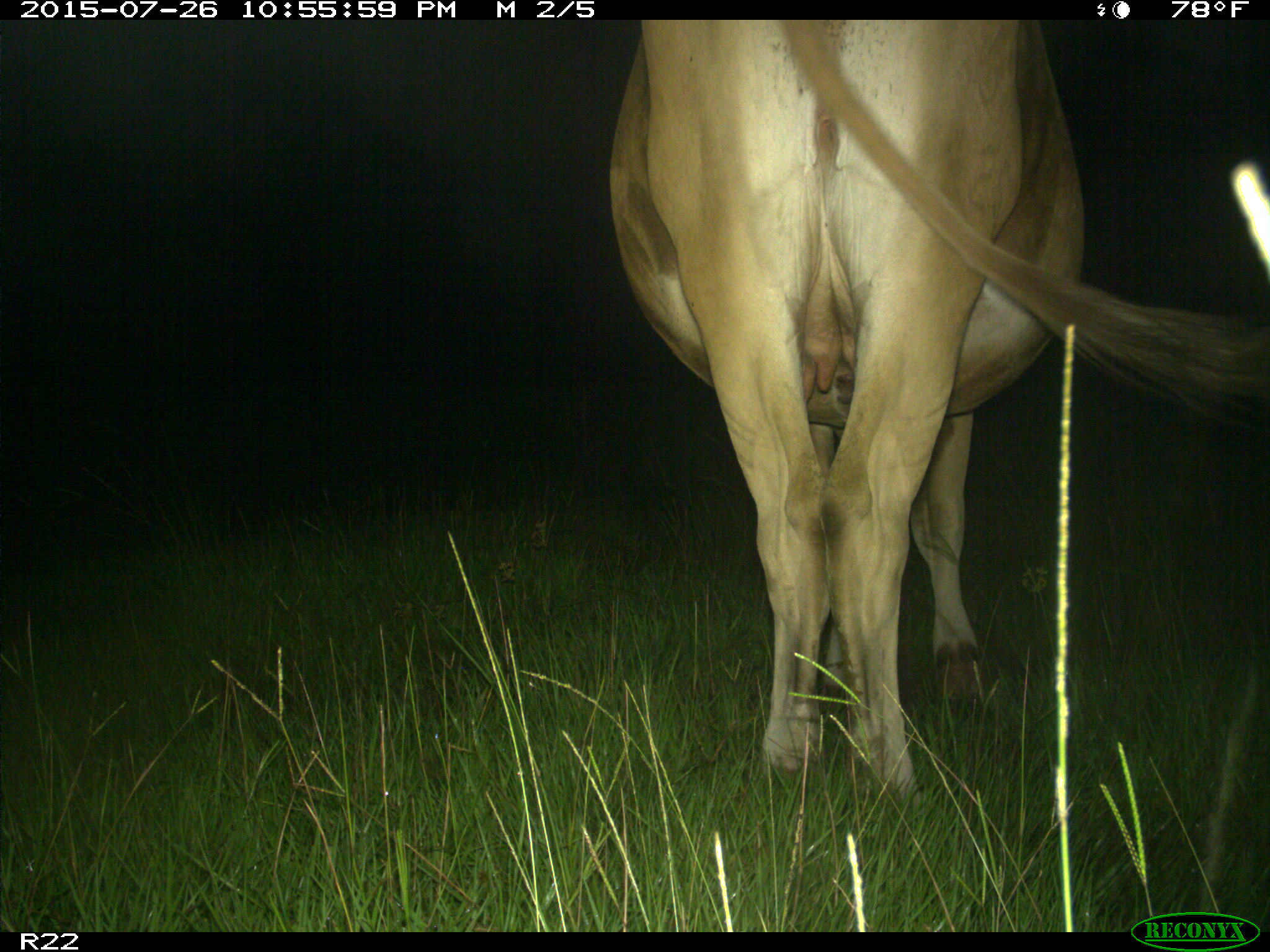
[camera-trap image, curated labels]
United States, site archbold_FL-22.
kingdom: Animalia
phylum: Chordata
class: Mammalia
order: Artiodactyla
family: Bovidae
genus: Bos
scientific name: Bos taurus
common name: domestic cow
Bos taurus (domestic cow).